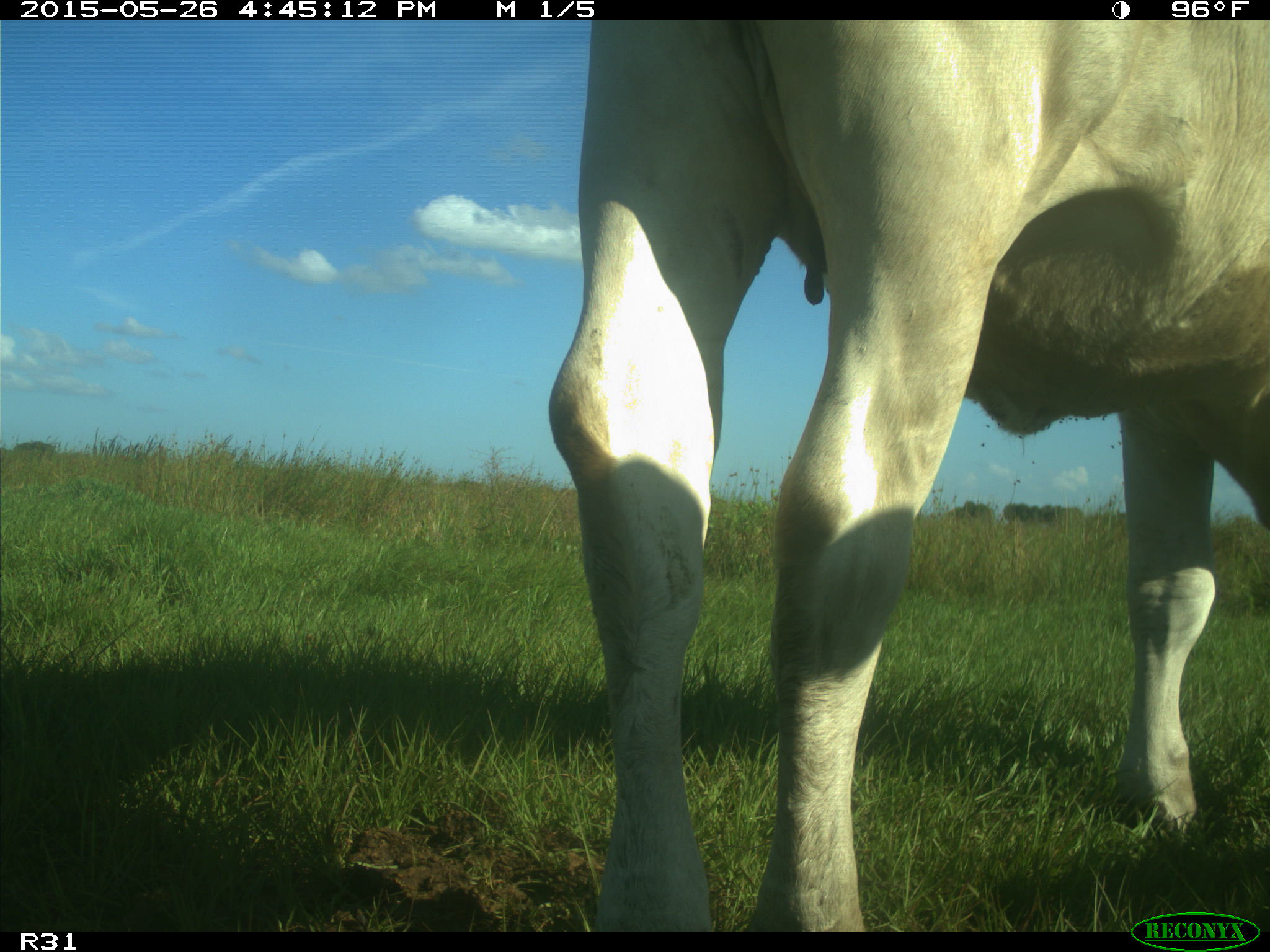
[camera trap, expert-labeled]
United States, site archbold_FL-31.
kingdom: Animalia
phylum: Chordata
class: Mammalia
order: Artiodactyla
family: Bovidae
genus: Bos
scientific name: Bos taurus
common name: domestic cow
Bos taurus (domestic cow).